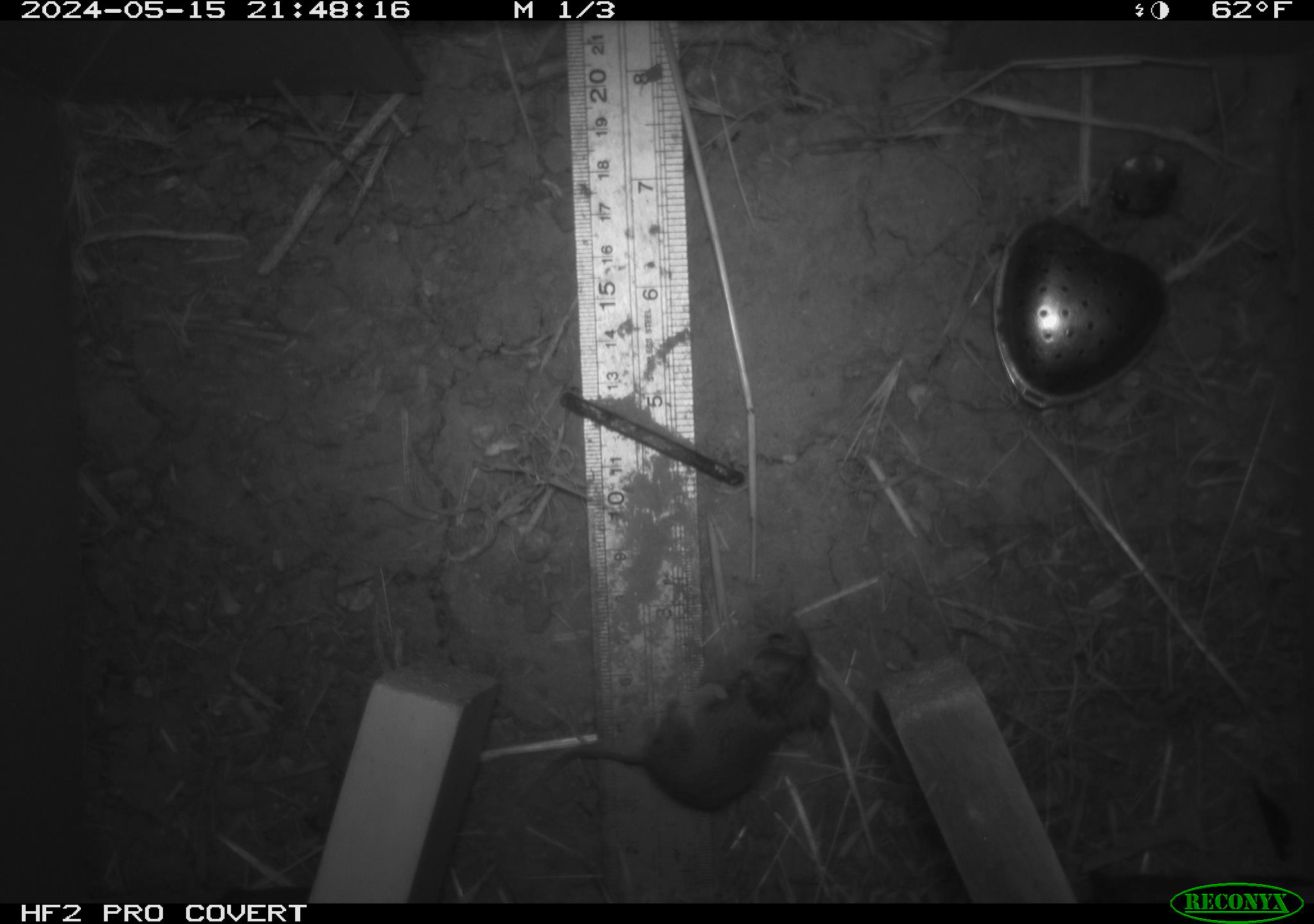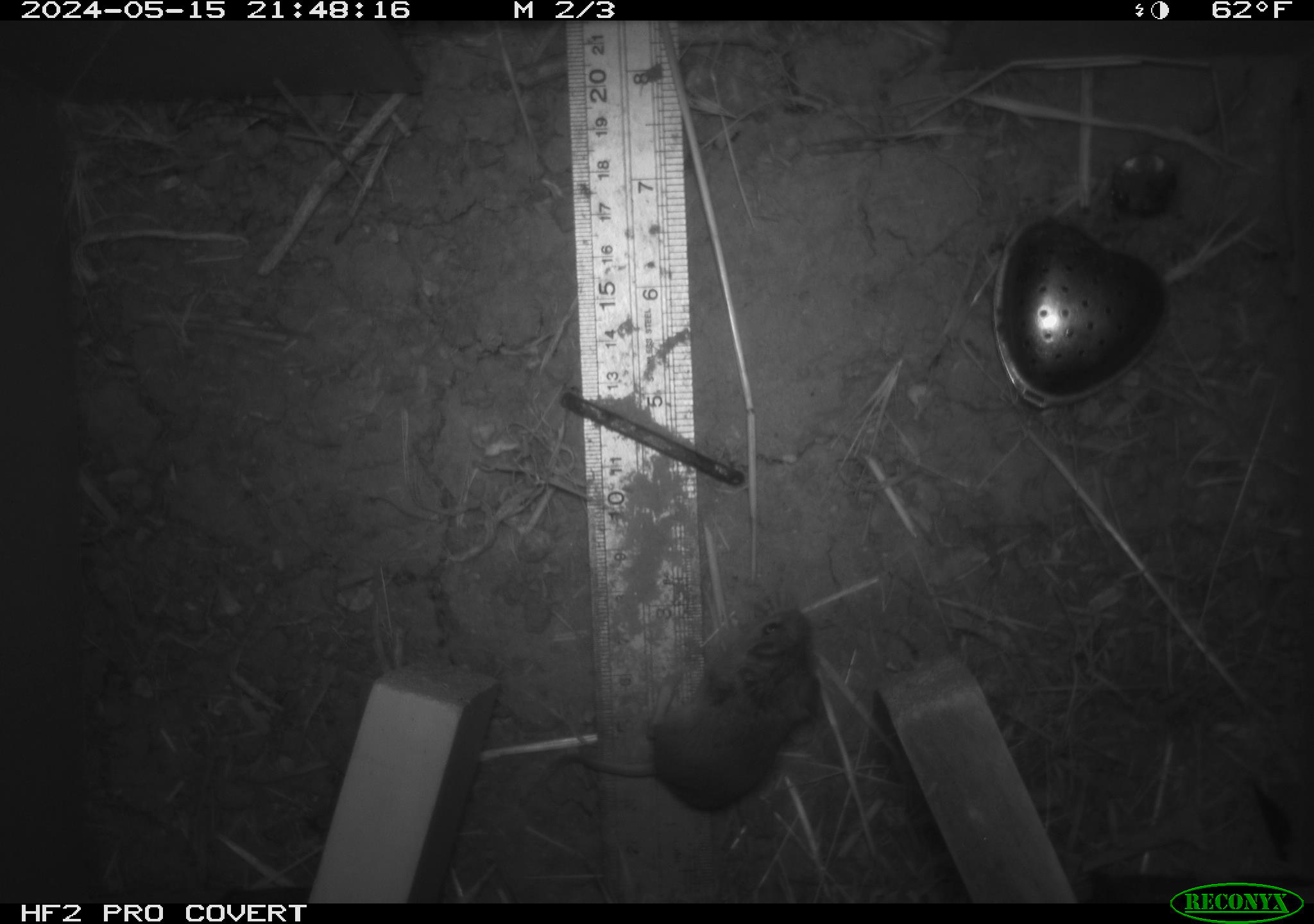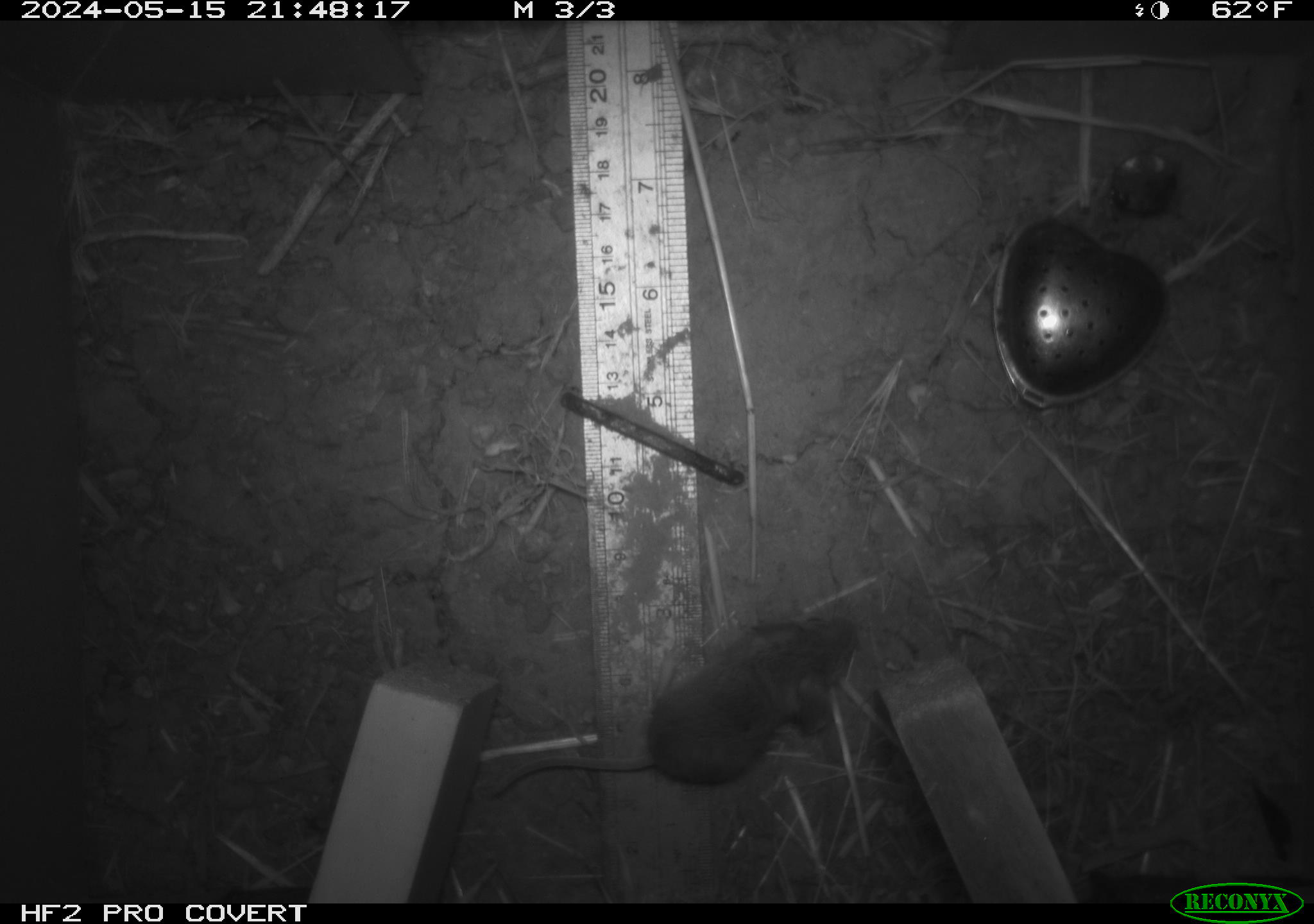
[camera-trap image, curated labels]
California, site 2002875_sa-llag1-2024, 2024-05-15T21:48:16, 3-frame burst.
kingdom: Animalia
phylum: Chordata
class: Mammalia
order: Rodentia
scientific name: Rodentia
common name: mouse species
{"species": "mouse species (Rodentia)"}